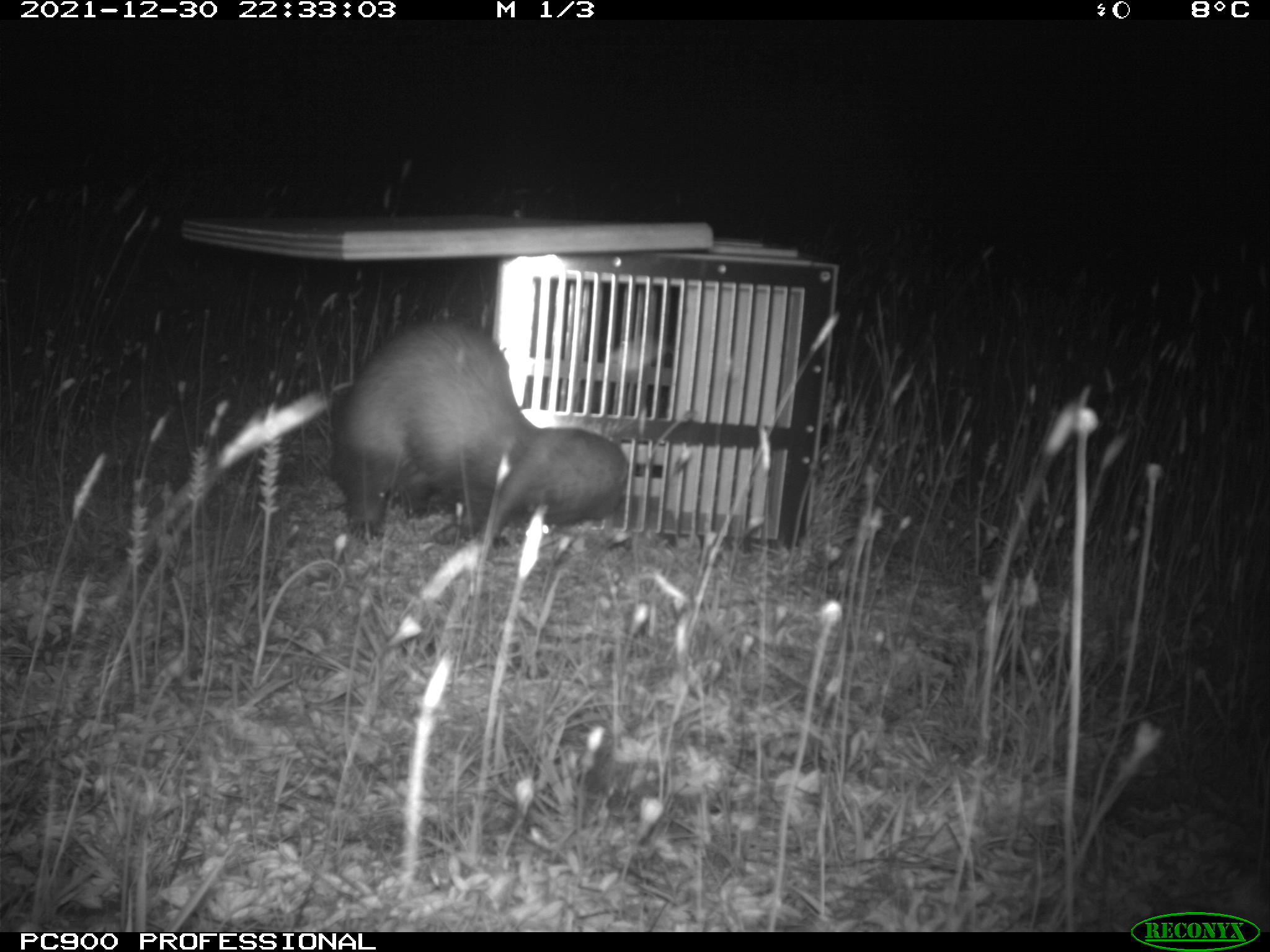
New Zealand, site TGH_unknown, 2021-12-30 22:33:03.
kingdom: Animalia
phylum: Chordata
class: Mammalia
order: Carnivora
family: Mustelidae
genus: Mustela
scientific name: Mustela furo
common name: ferret